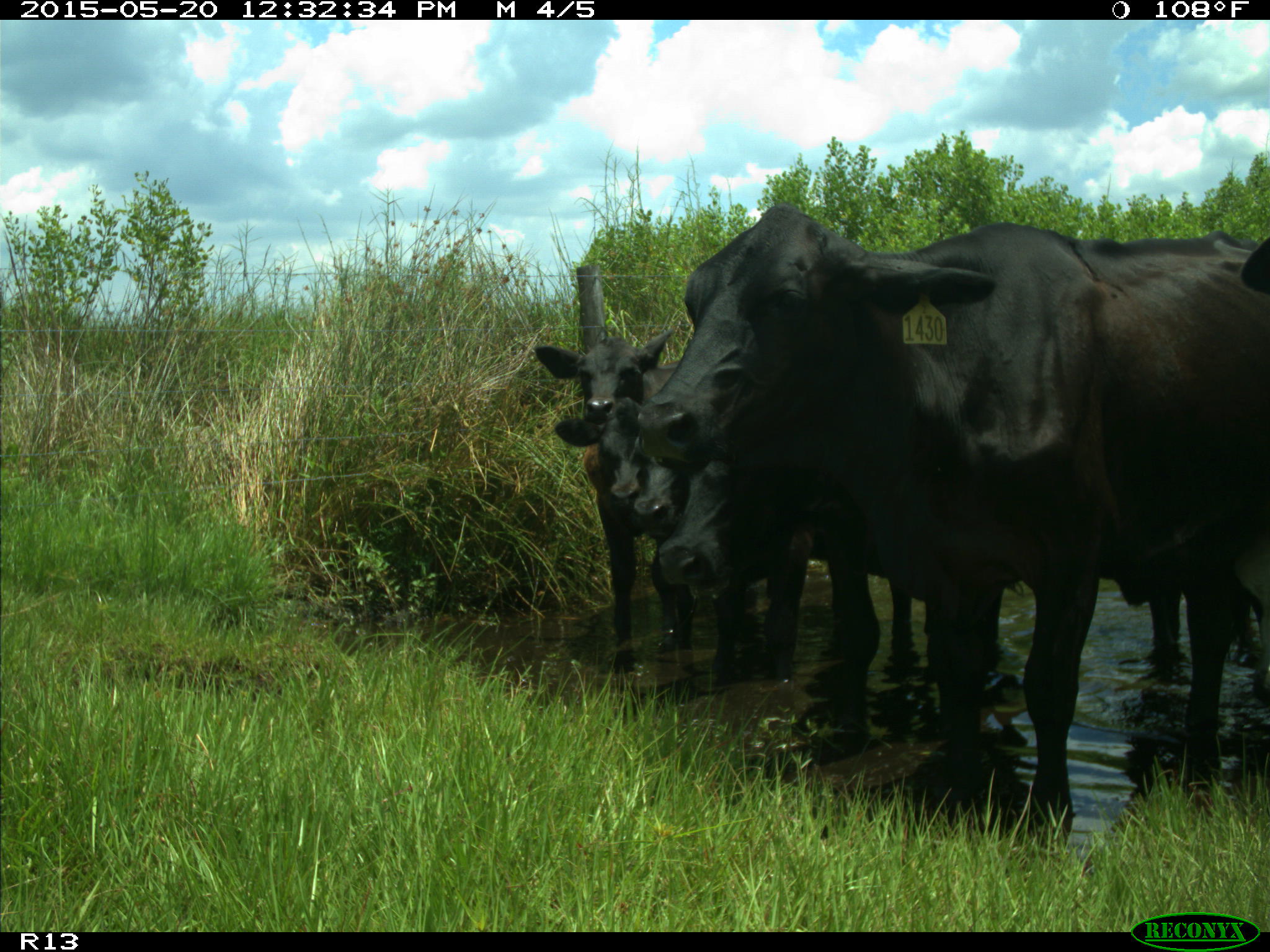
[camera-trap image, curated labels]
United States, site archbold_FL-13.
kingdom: Animalia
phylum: Chordata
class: Mammalia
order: Artiodactyla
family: Bovidae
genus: Bos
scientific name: Bos taurus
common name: domestic cow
Bos taurus (domestic cow).